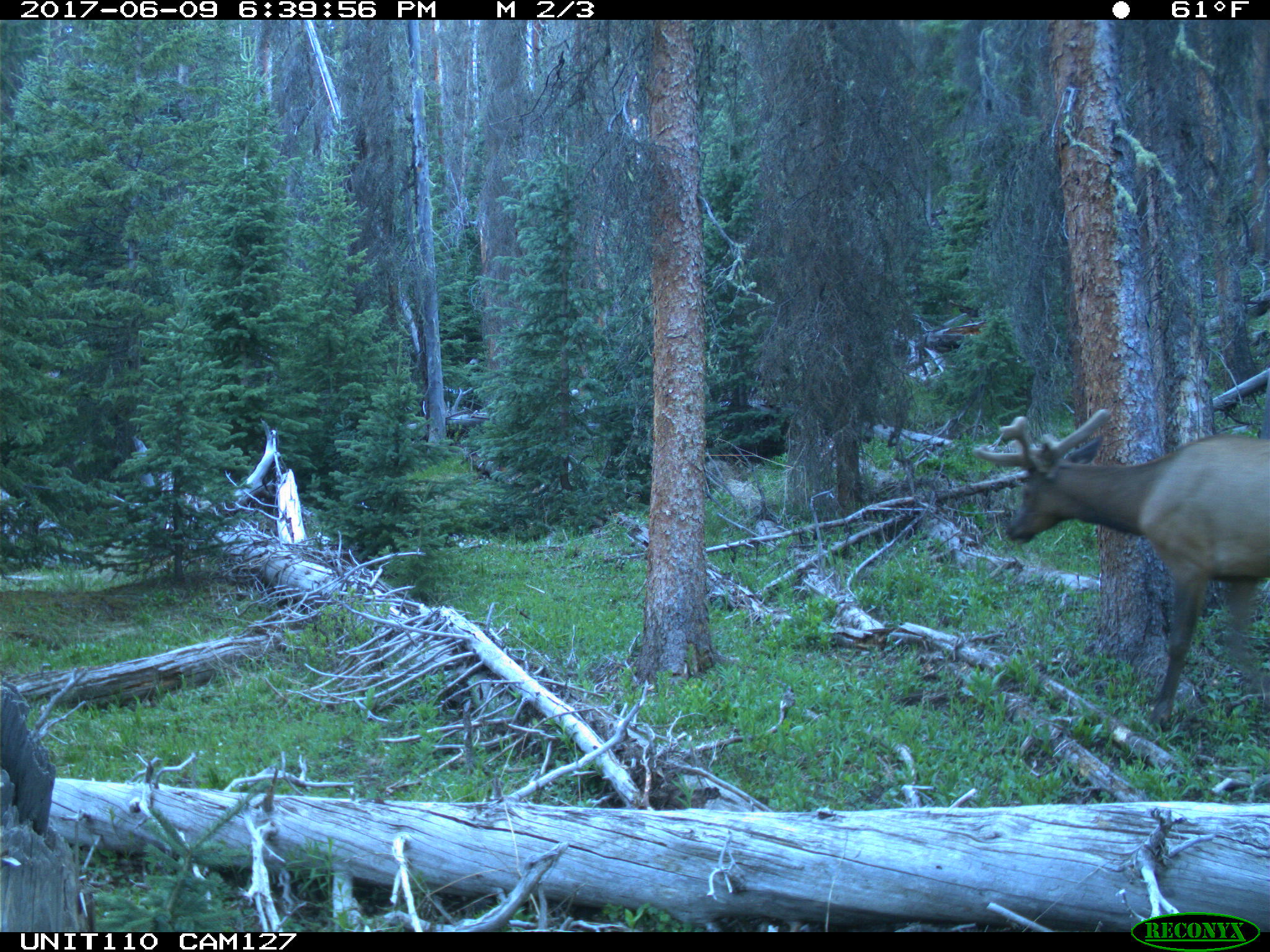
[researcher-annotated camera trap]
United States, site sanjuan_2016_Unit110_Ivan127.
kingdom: Animalia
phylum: Chordata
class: Mammalia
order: Artiodactyla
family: Cervidae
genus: Cervus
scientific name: Cervus elaphus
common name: red deer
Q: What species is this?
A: Cervus elaphus (red deer).